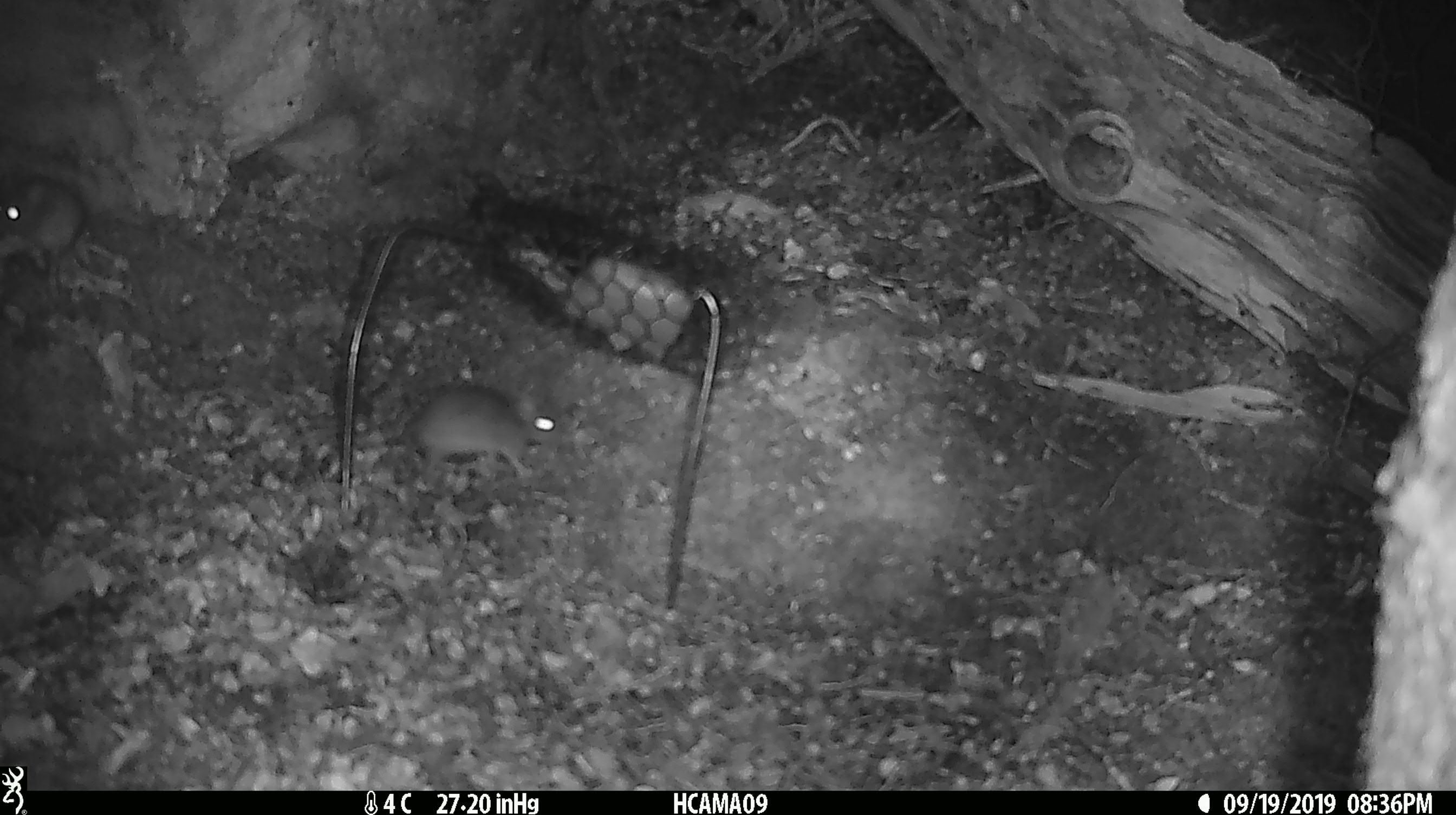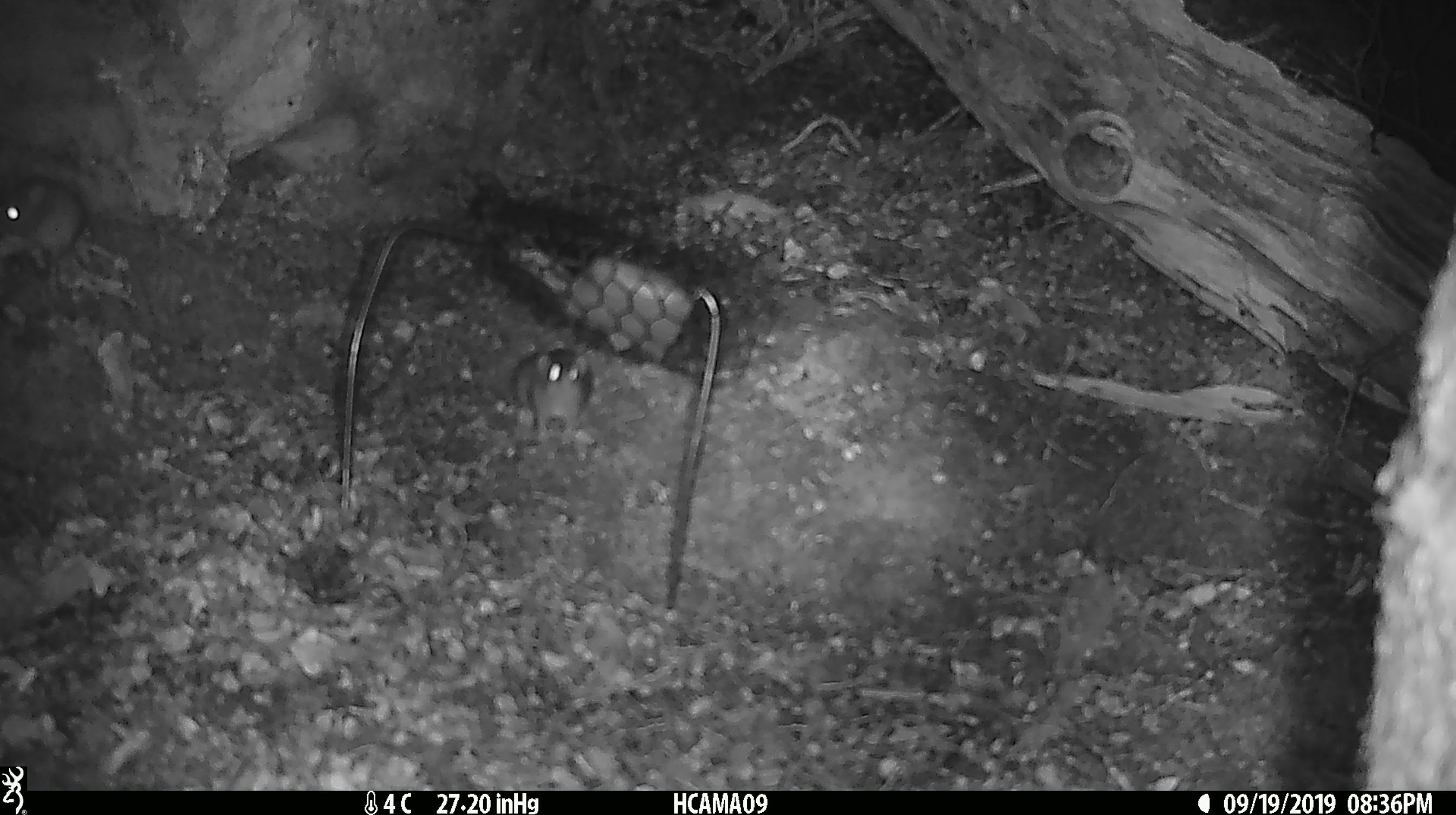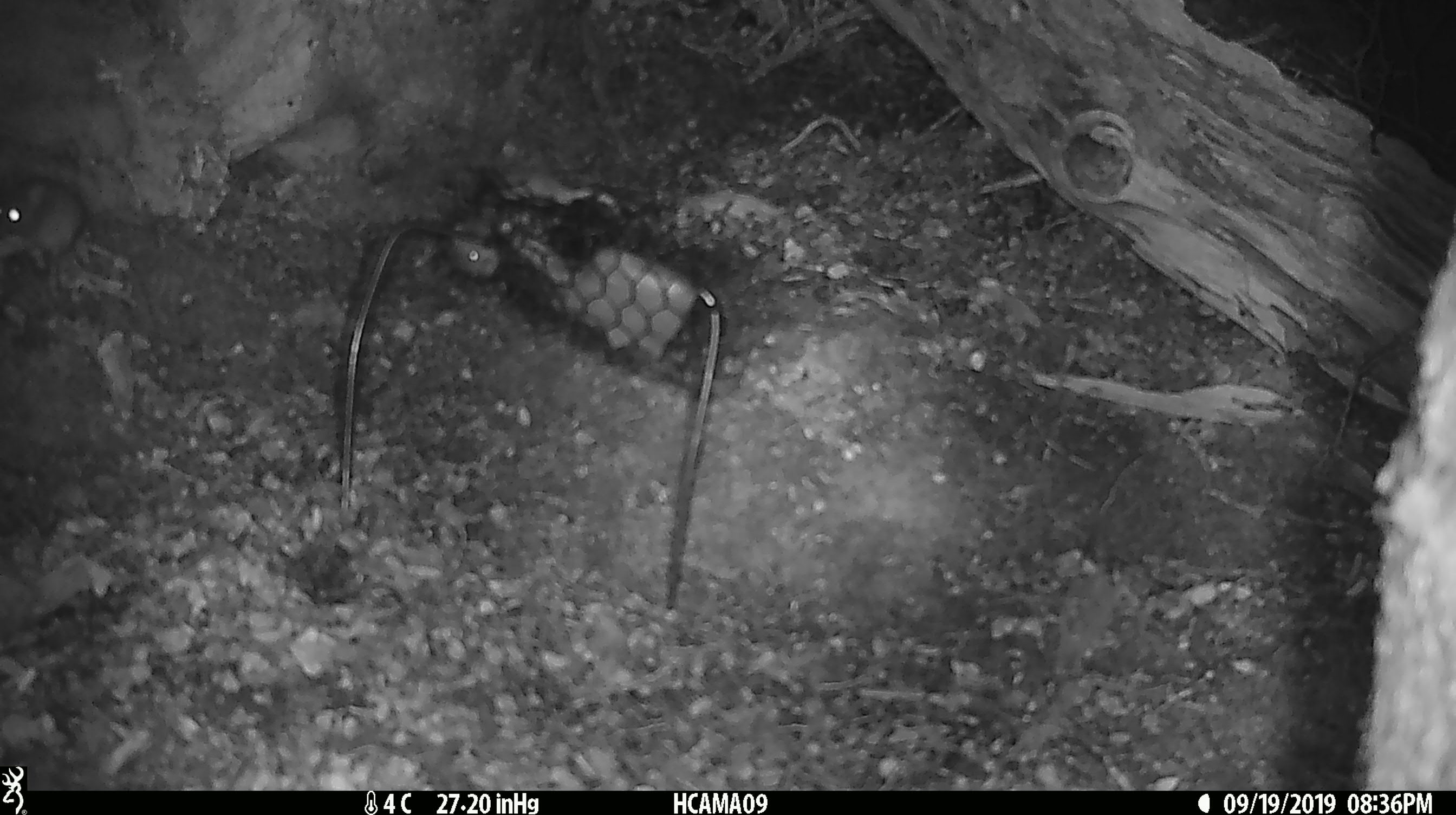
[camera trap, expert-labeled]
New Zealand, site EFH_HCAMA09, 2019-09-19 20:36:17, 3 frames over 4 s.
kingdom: Animalia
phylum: Chordata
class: Mammalia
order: Rodentia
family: Muridae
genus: Mus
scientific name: Mus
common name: mouse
Mouse (Mus).